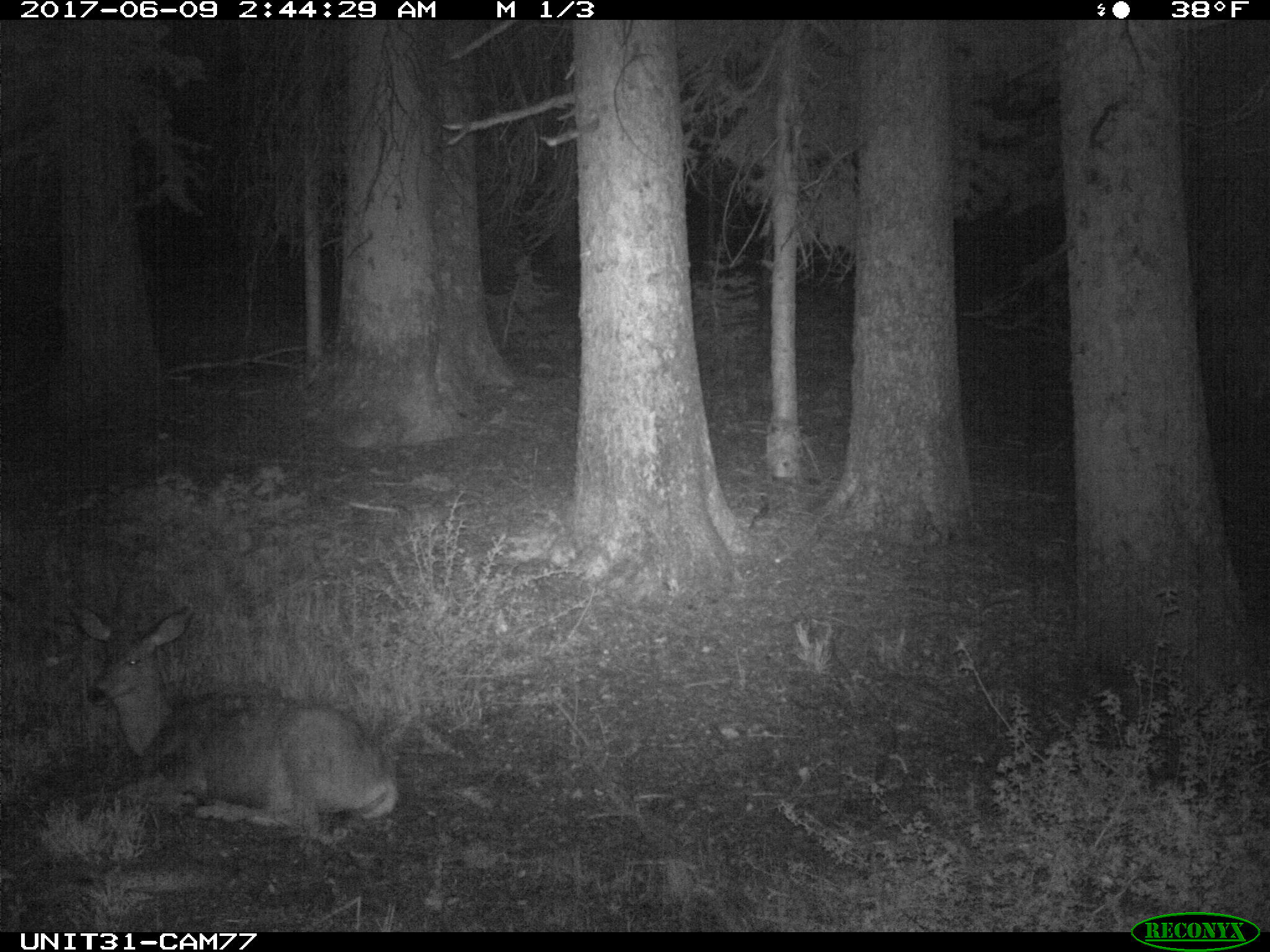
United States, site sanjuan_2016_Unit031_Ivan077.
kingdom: Animalia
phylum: Chordata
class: Mammalia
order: Artiodactyla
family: Cervidae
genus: Odocoileus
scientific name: Odocoileus hemionus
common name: mule deer